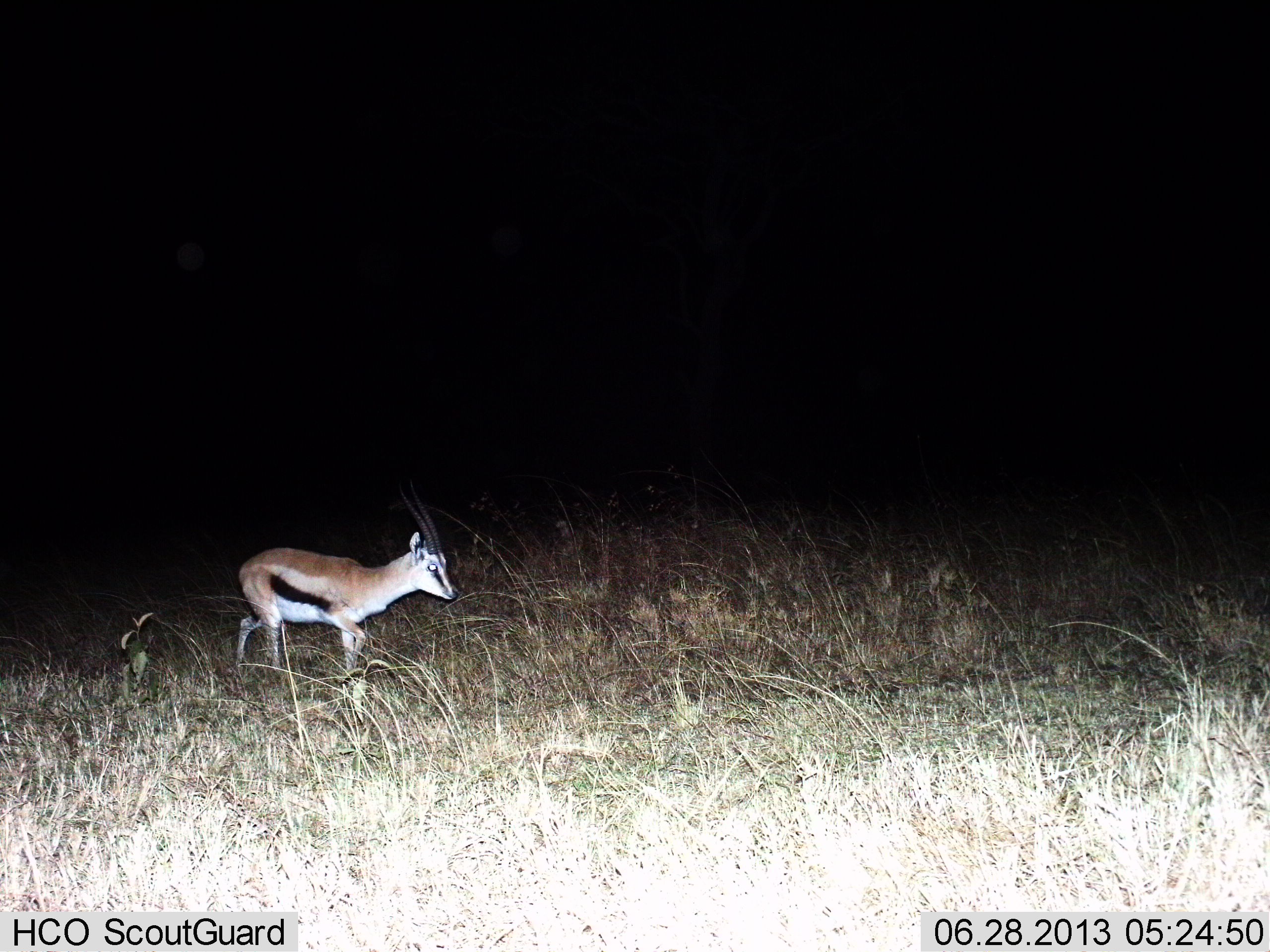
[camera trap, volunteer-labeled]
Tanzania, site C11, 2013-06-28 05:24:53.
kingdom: Animalia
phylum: Chordata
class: Mammalia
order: Artiodactyla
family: Bovidae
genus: Eudorcas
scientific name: Eudorcas thomsonii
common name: thomson's gazelle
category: gazellethomsons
Gazellethomsons (thomson's gazelle) (Eudorcas thomsonii), count 1. Behavior (volunteer vote fractions): standing 19%, resting 0%, moving 81%, interacting 0%. Young present (vote fraction): 0%. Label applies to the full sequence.